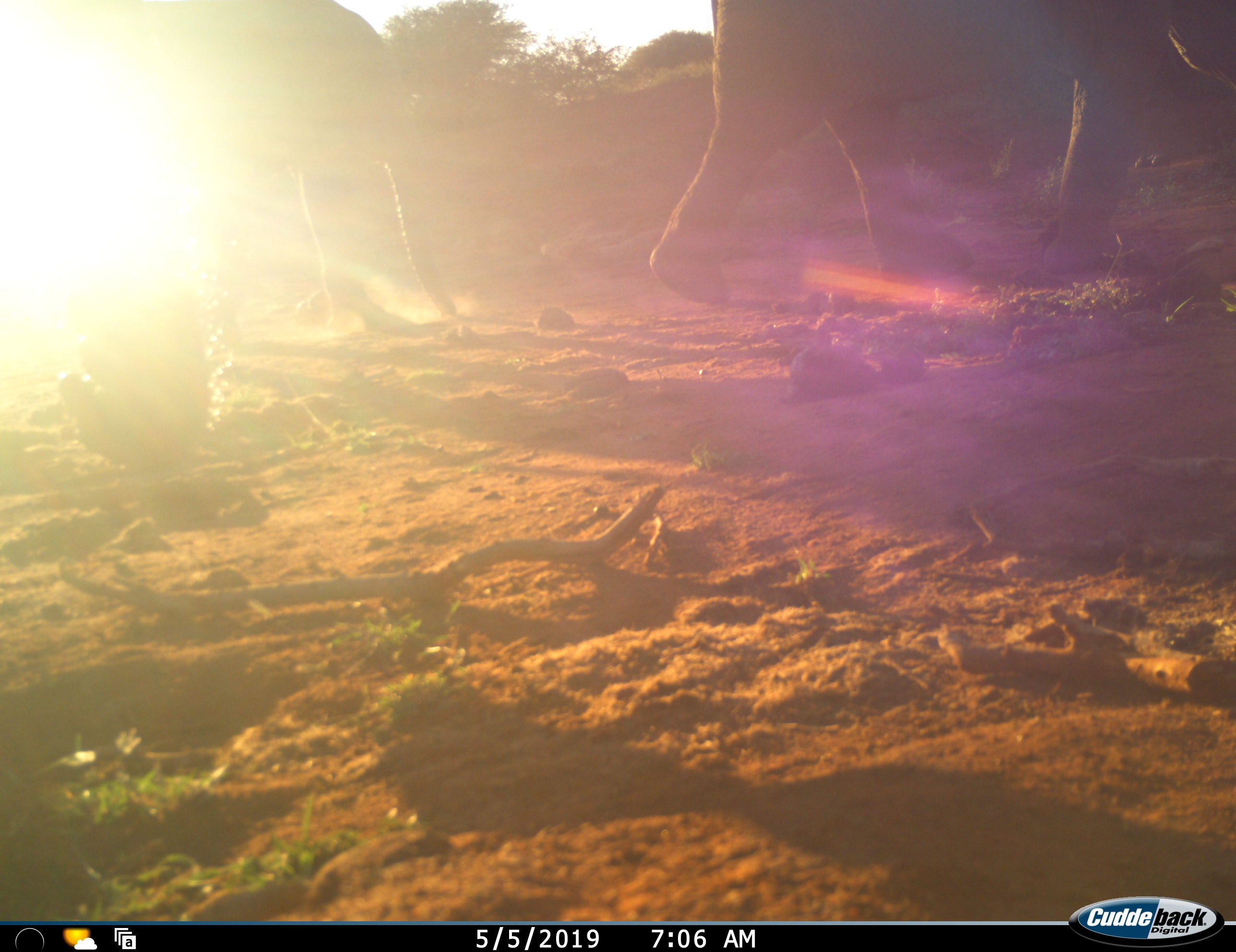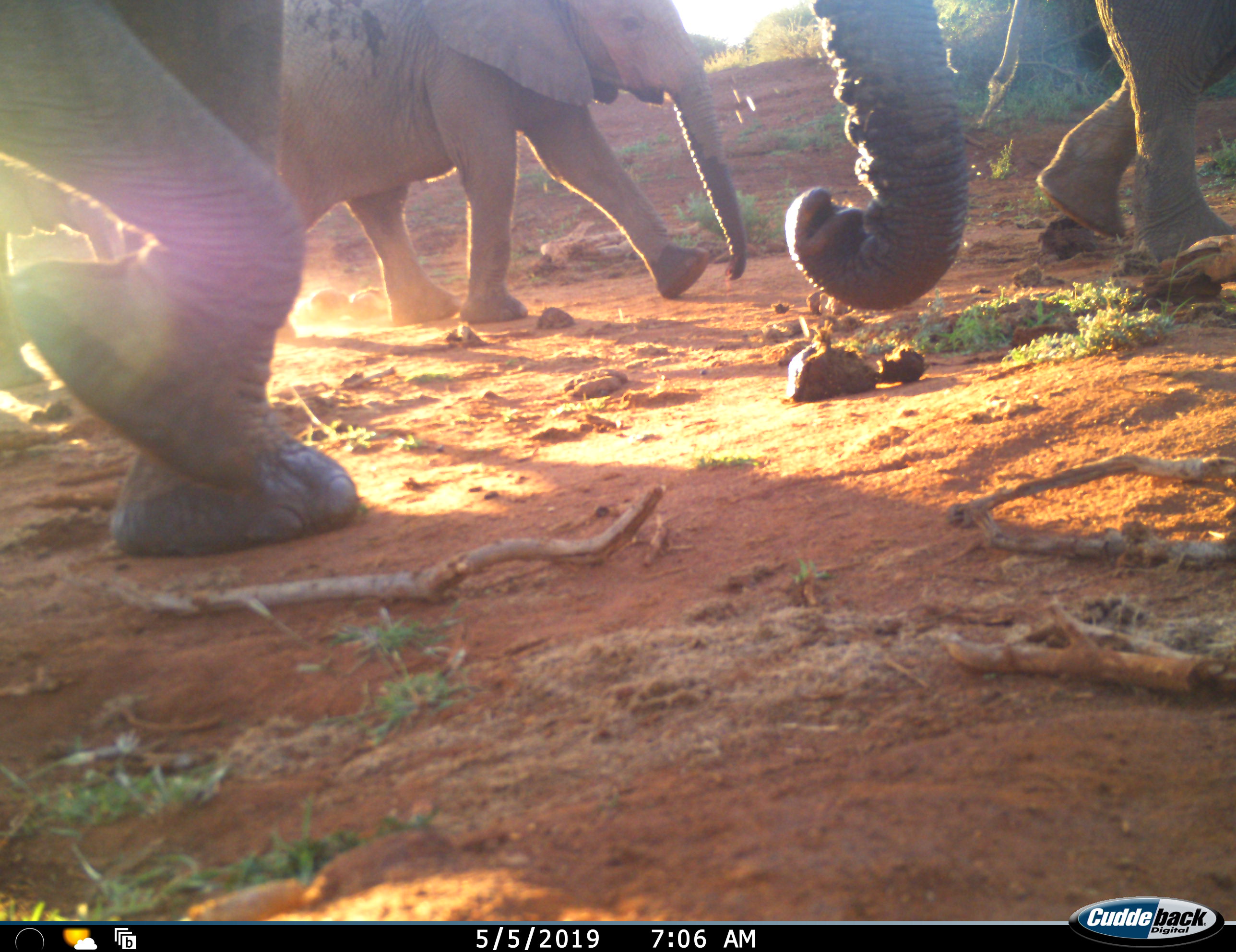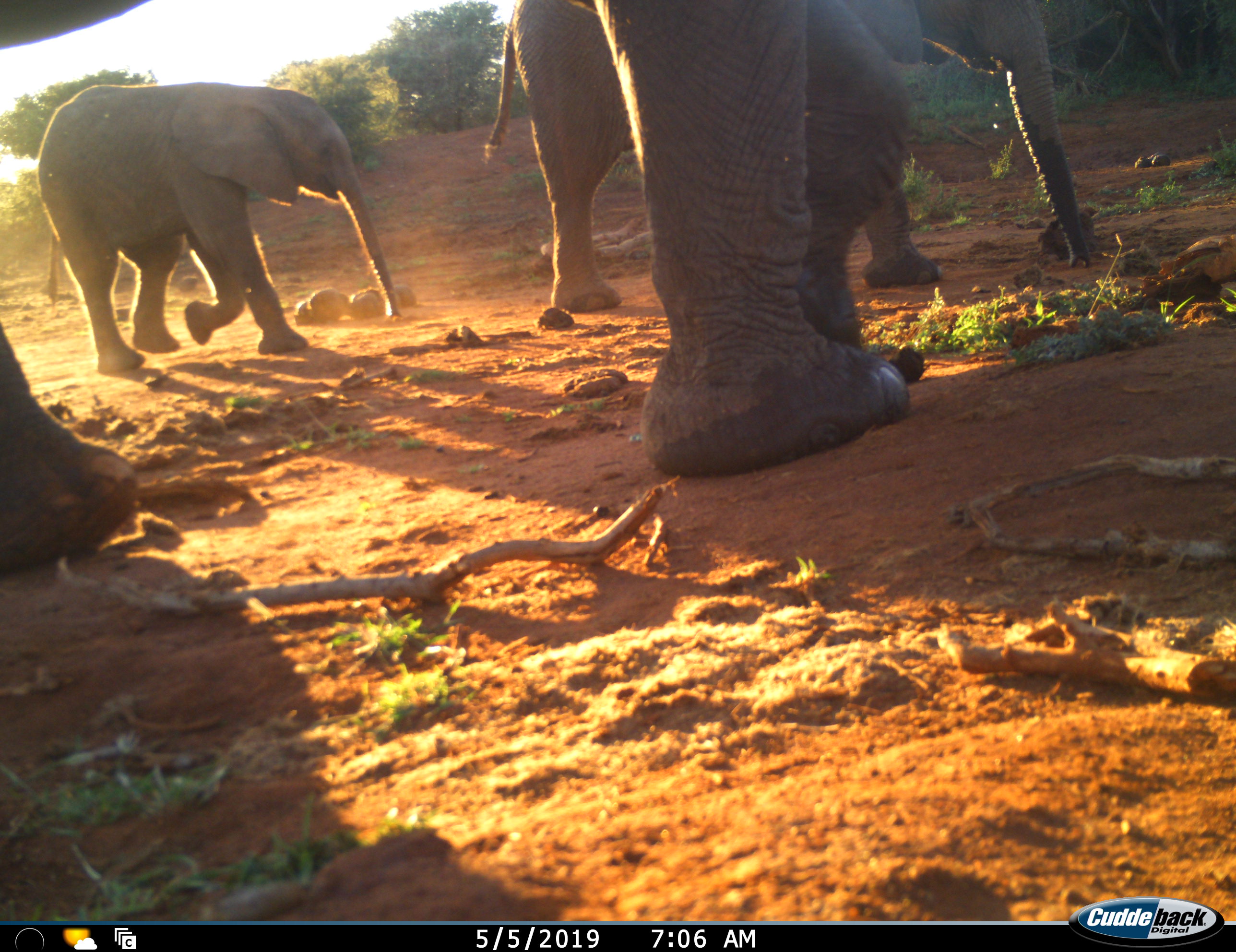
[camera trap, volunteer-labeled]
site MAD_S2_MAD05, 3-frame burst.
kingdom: Animalia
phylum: Chordata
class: Mammalia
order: Proboscidea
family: Elephantidae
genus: Loxodonta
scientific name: Loxodonta africana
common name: african bush elephant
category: elephant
Elephant (african bush elephant) (Loxodonta africana), count 4. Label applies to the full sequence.